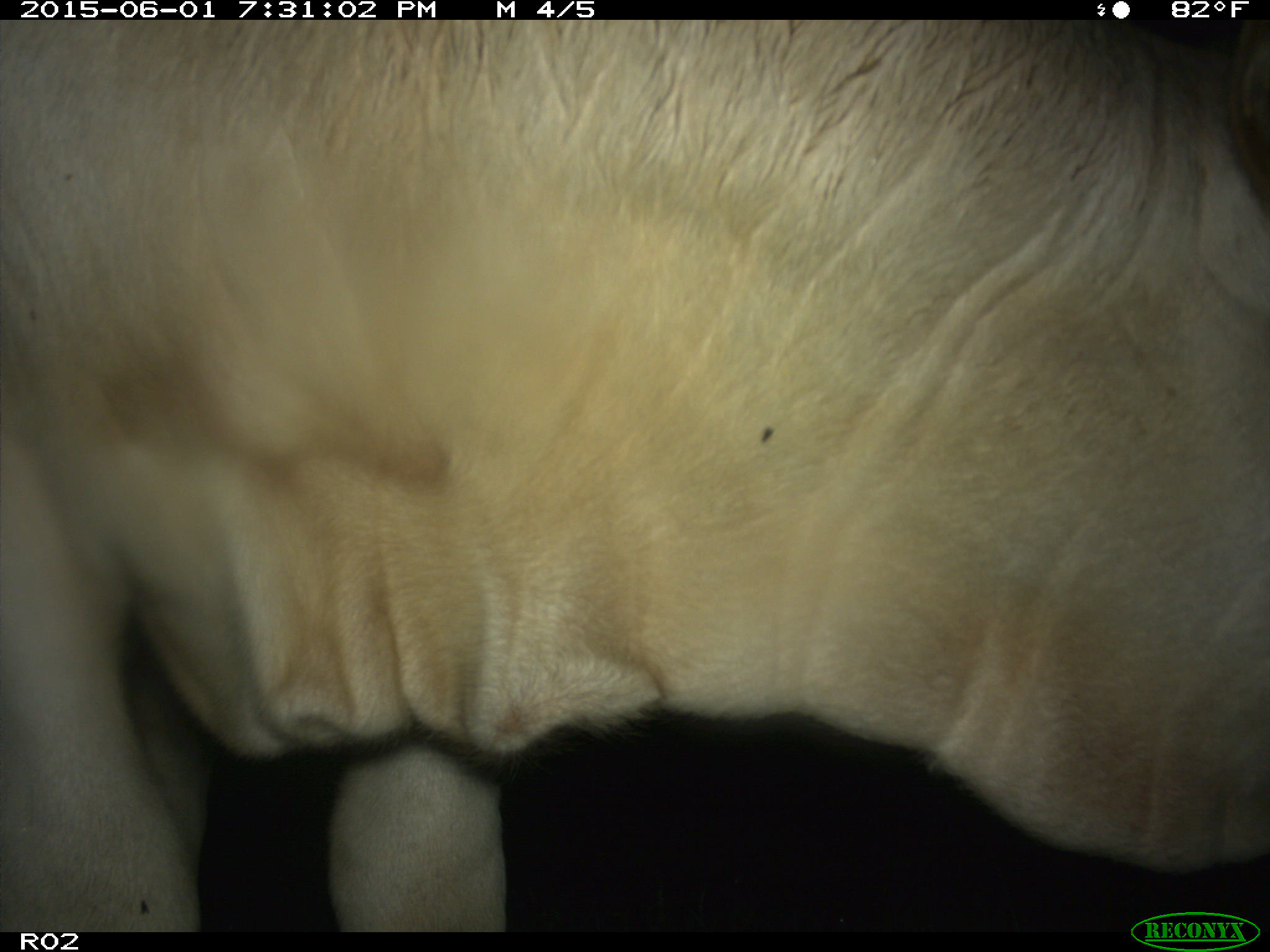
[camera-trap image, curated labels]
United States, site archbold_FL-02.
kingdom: Animalia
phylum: Chordata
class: Mammalia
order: Artiodactyla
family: Bovidae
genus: Bos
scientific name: Bos taurus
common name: domestic cow